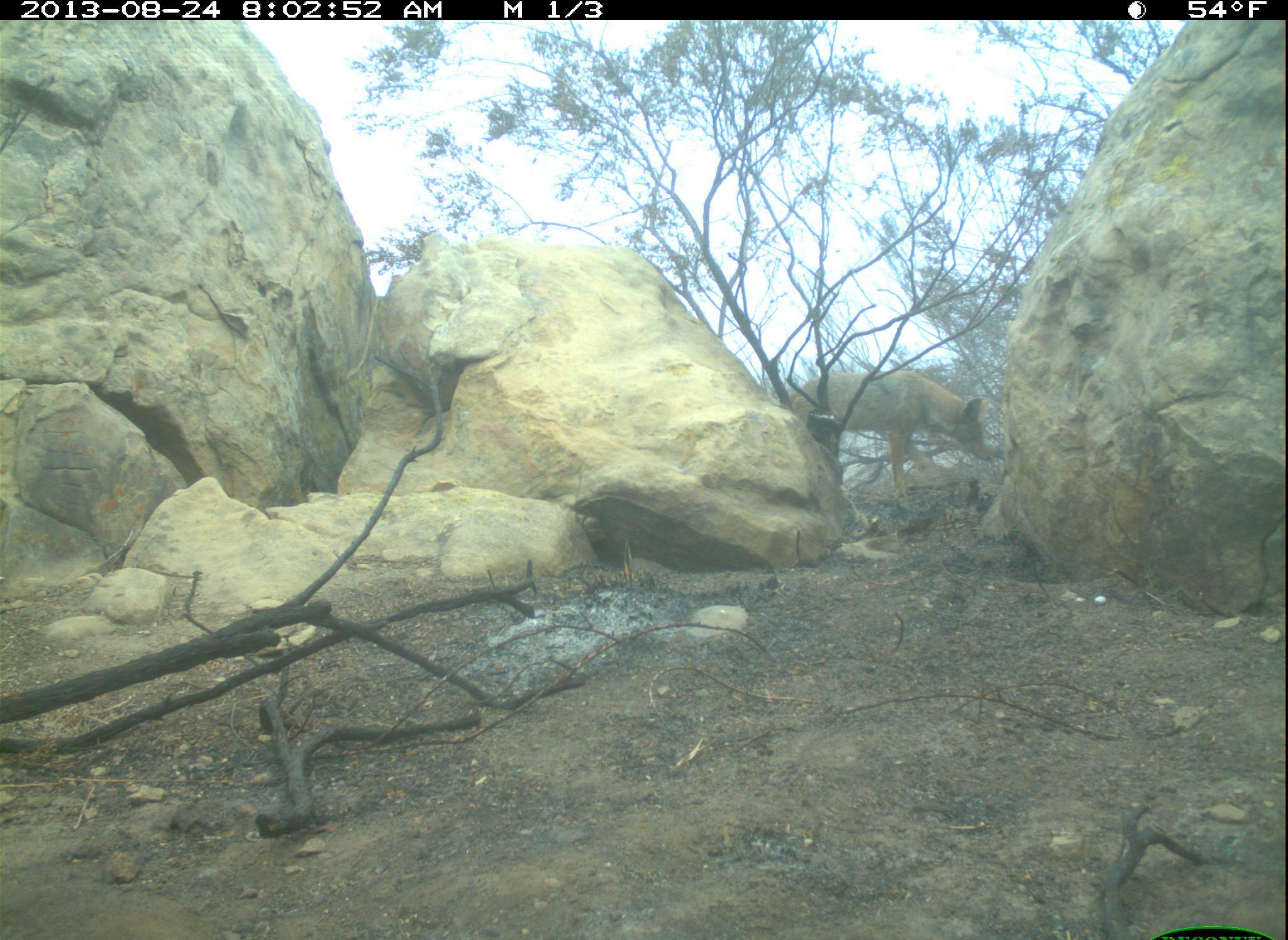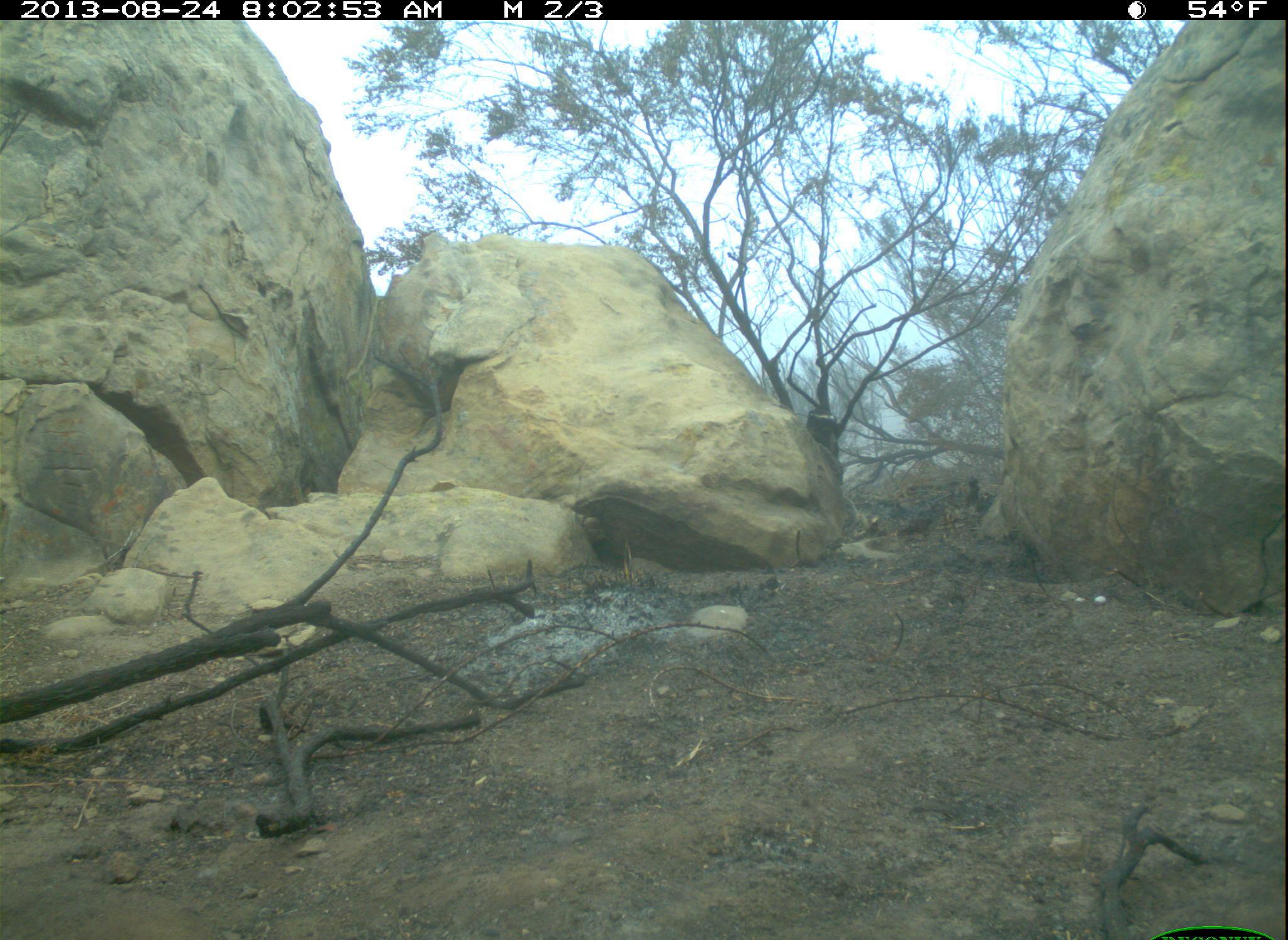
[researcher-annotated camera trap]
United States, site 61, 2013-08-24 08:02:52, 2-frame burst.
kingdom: Animalia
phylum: Chordata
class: Mammalia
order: Carnivora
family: Canidae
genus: Canis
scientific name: Canis latrans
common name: coyote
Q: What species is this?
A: Coyote (Canis latrans).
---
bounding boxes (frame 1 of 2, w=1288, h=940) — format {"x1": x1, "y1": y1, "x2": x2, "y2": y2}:
coyote: {"x1": 774, "y1": 353, "x2": 1001, "y2": 511}